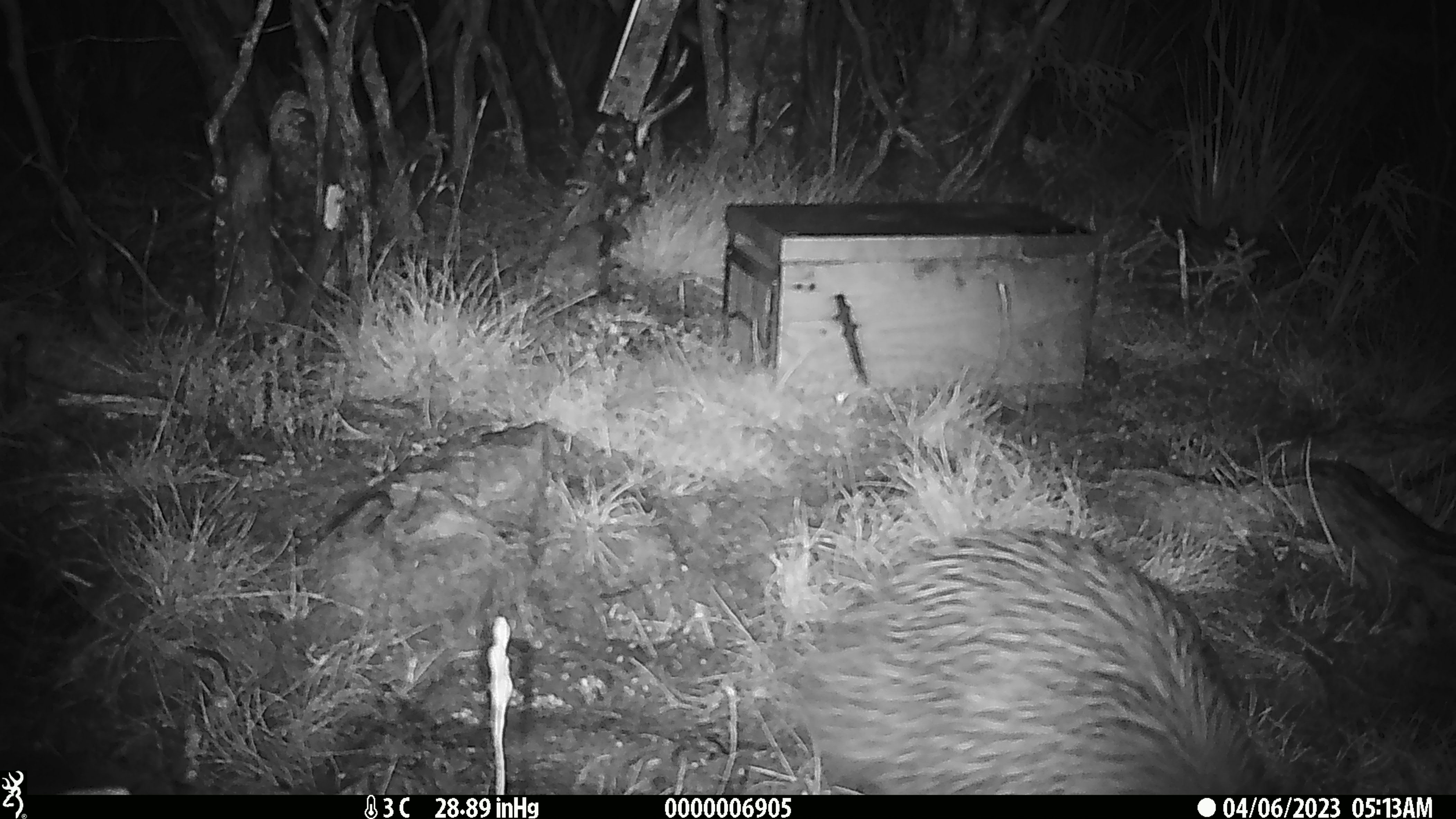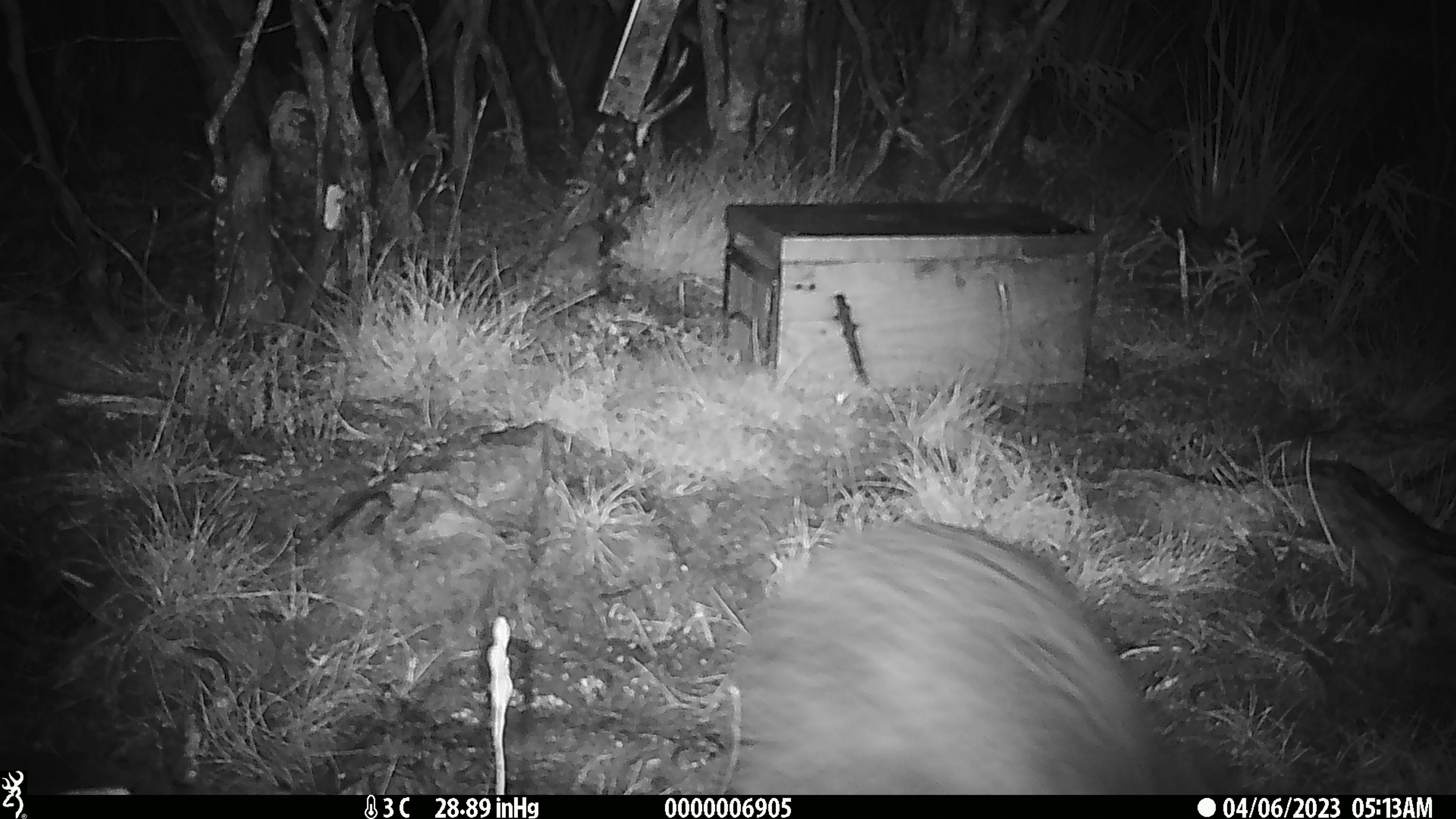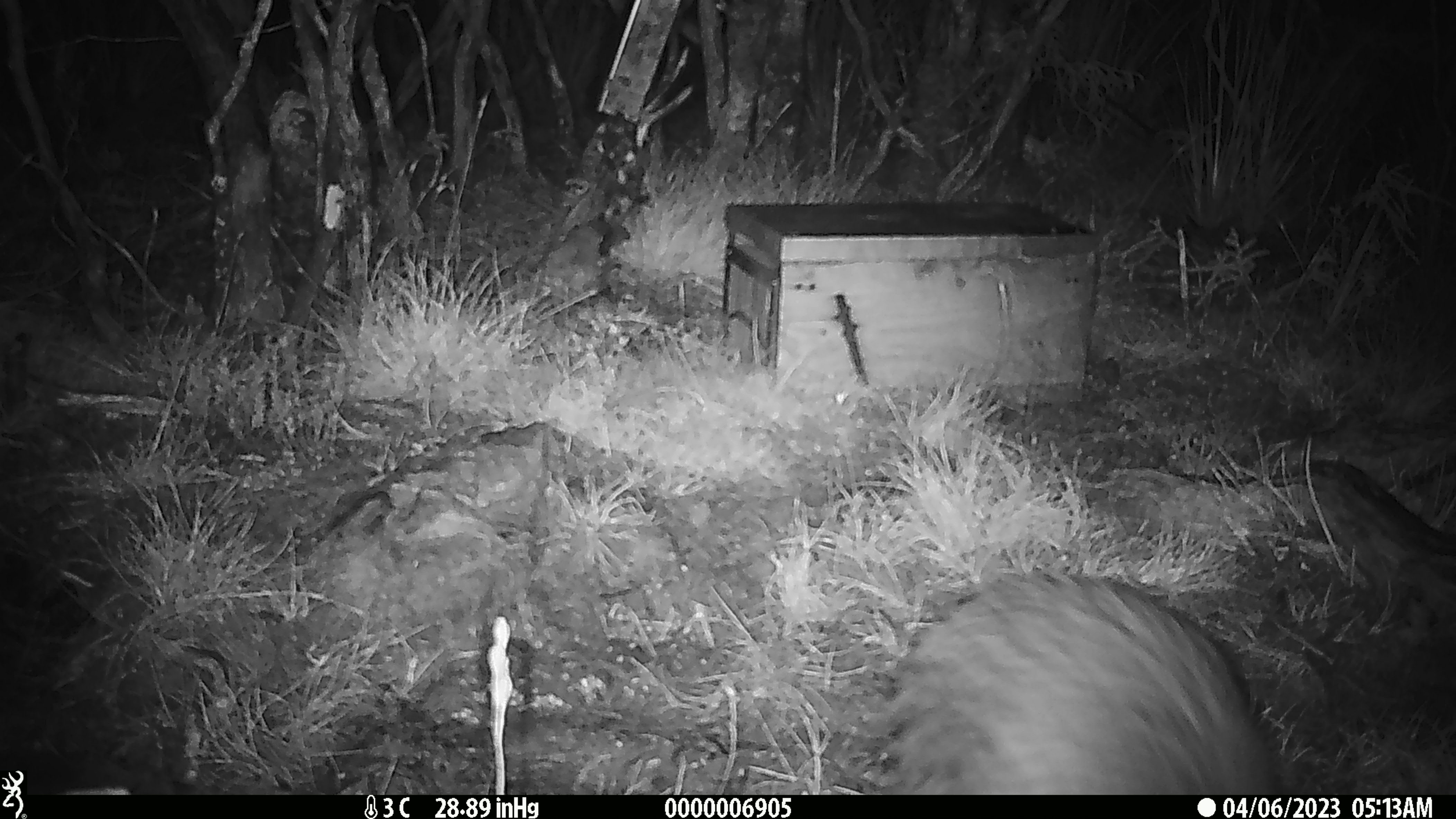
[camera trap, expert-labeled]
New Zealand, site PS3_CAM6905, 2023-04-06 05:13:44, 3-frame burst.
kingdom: Animalia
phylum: Chordata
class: Aves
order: Apterygiformes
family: Apterygidae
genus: Apteryx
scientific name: Apteryx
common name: kiwi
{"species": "kiwi (Apteryx)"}